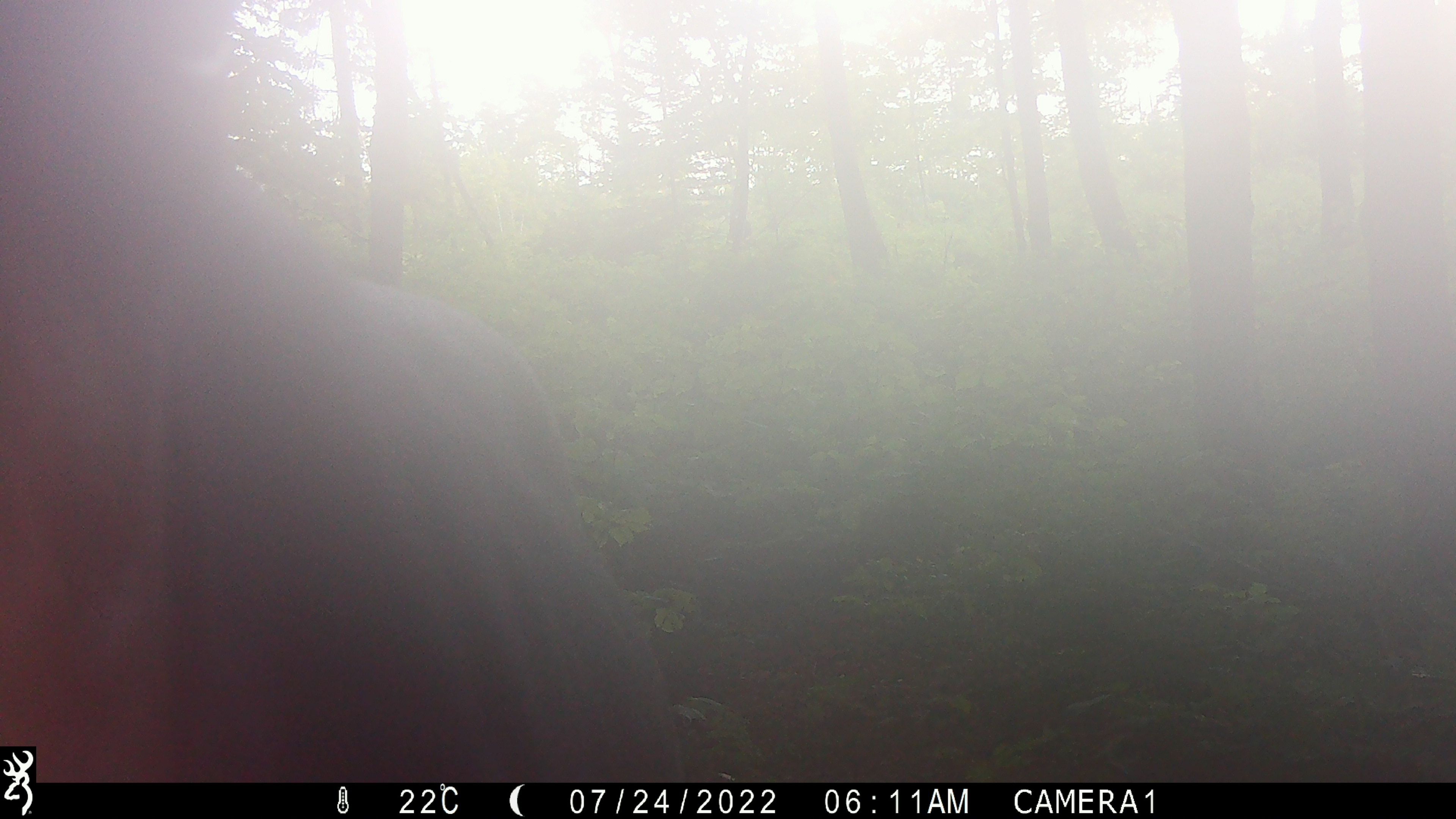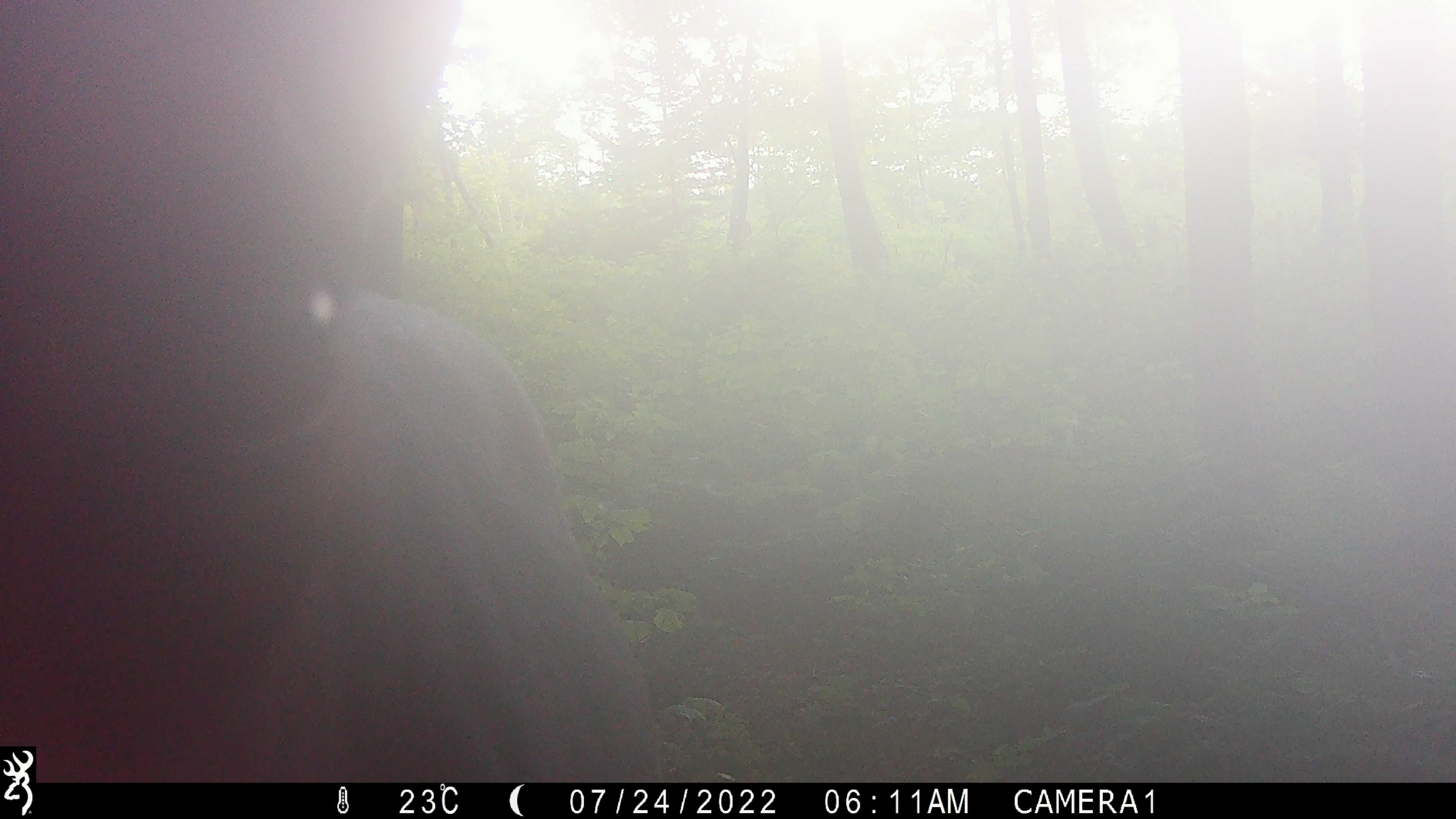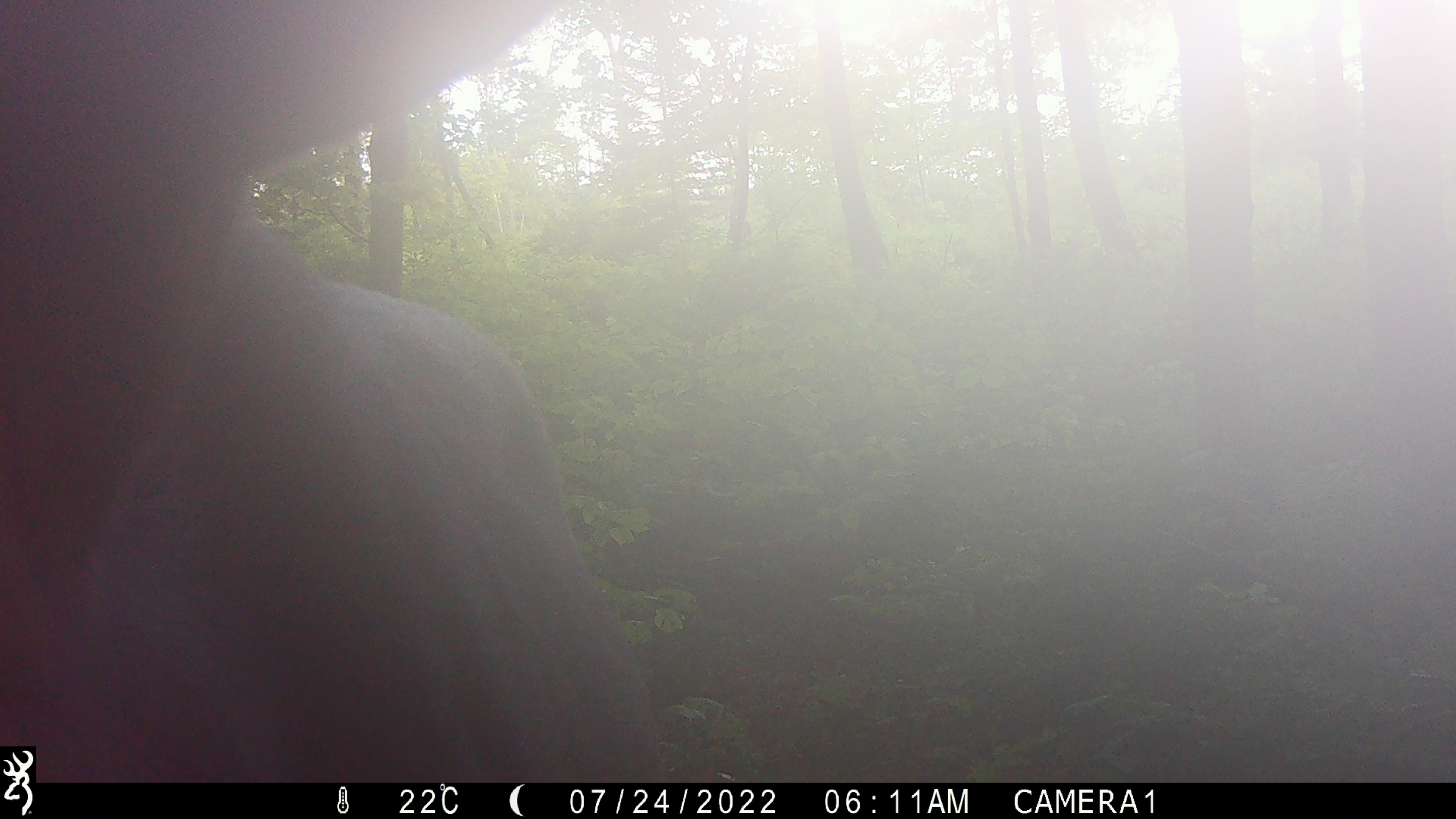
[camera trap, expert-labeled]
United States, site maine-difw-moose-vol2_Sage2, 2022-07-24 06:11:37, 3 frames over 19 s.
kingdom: Animalia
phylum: Chordata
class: Mammalia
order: Artiodactyla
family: Cervidae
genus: Alces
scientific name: Alces alces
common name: moose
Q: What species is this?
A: Moose (Alces alces).